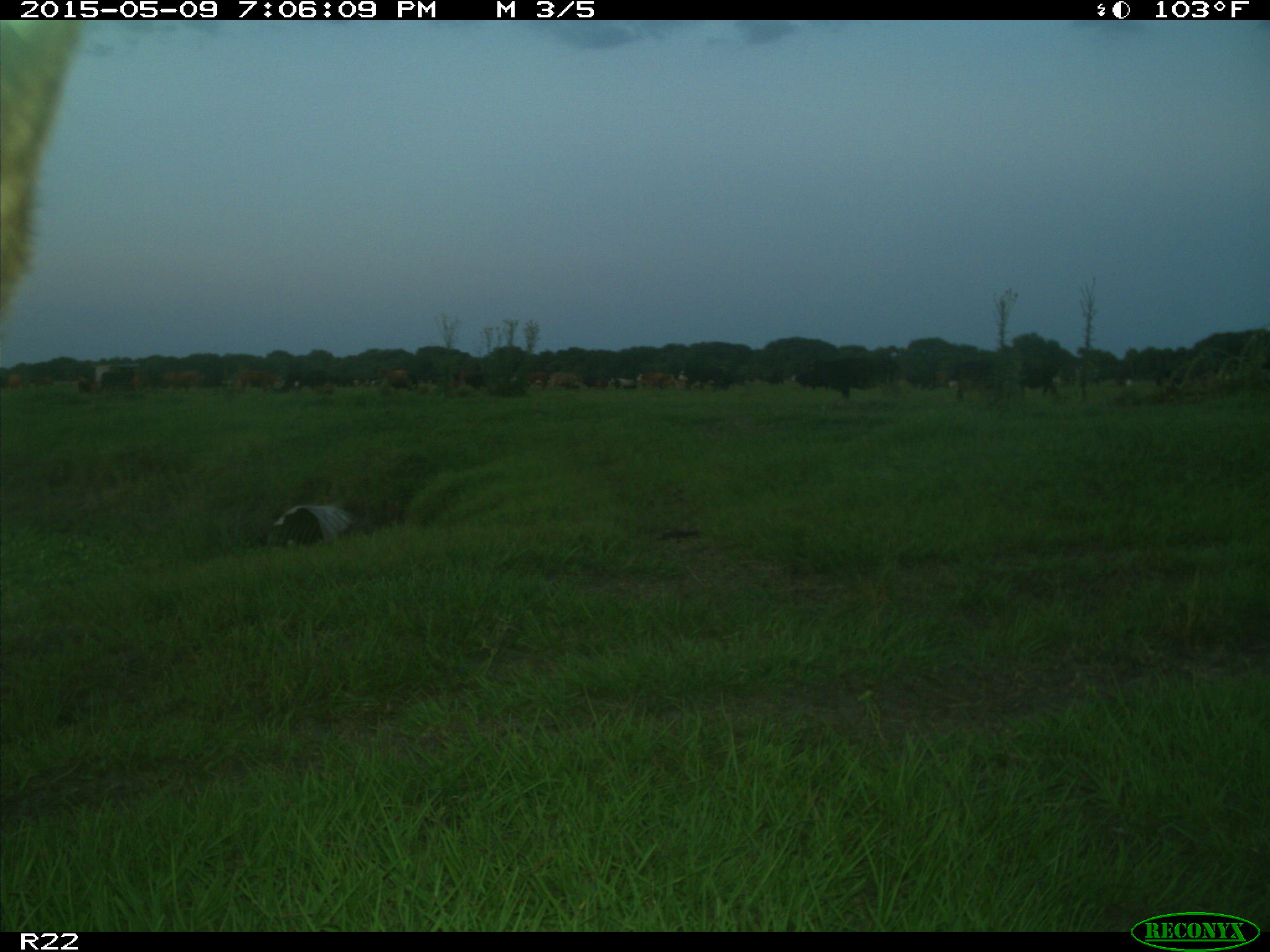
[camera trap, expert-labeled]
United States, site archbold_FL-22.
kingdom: Animalia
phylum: Chordata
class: Mammalia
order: Artiodactyla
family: Bovidae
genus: Bos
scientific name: Bos taurus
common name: domestic cow